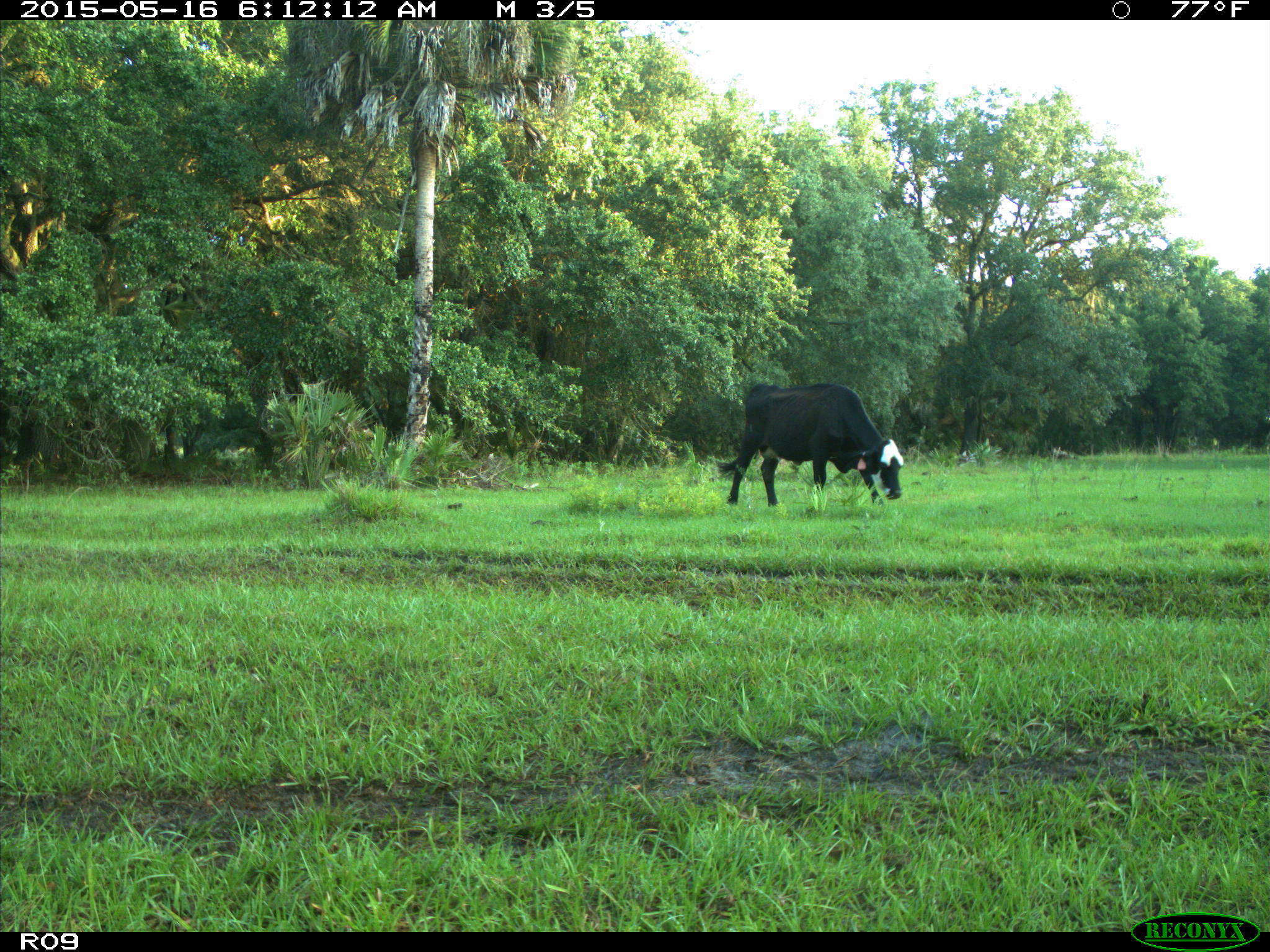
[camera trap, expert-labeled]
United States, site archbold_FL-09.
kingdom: Animalia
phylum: Chordata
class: Mammalia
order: Artiodactyla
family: Bovidae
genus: Bos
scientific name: Bos taurus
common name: domestic cow